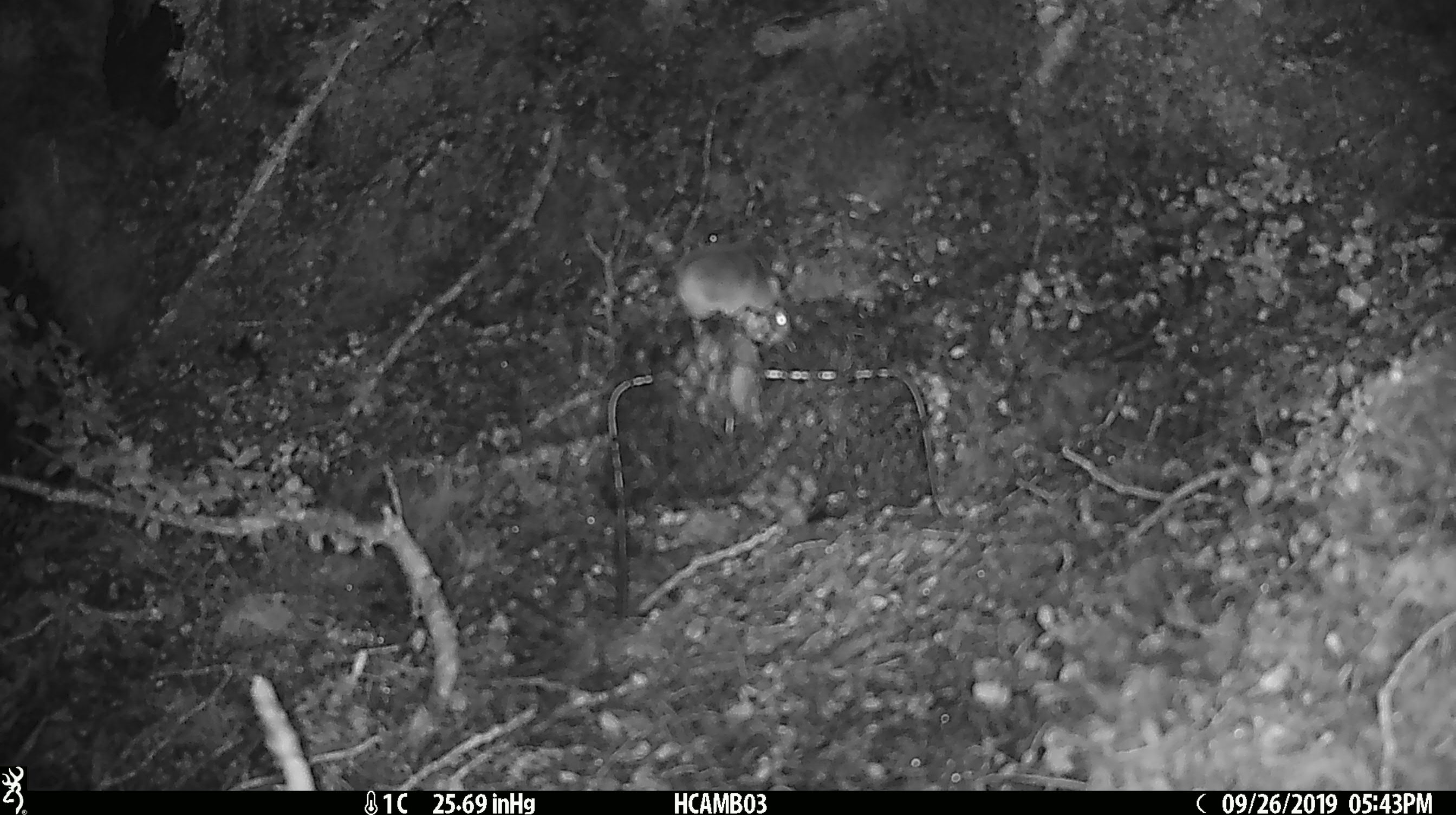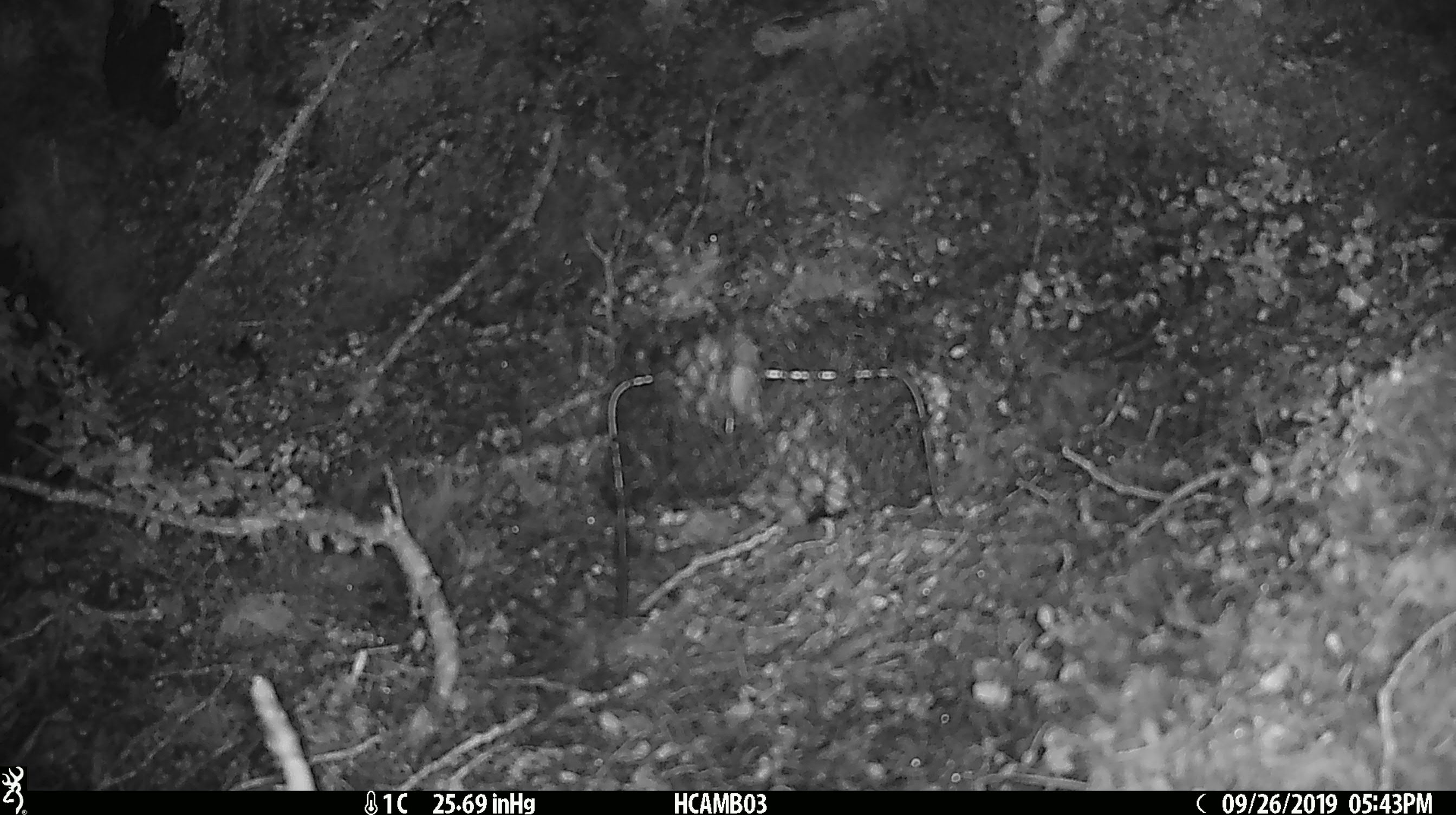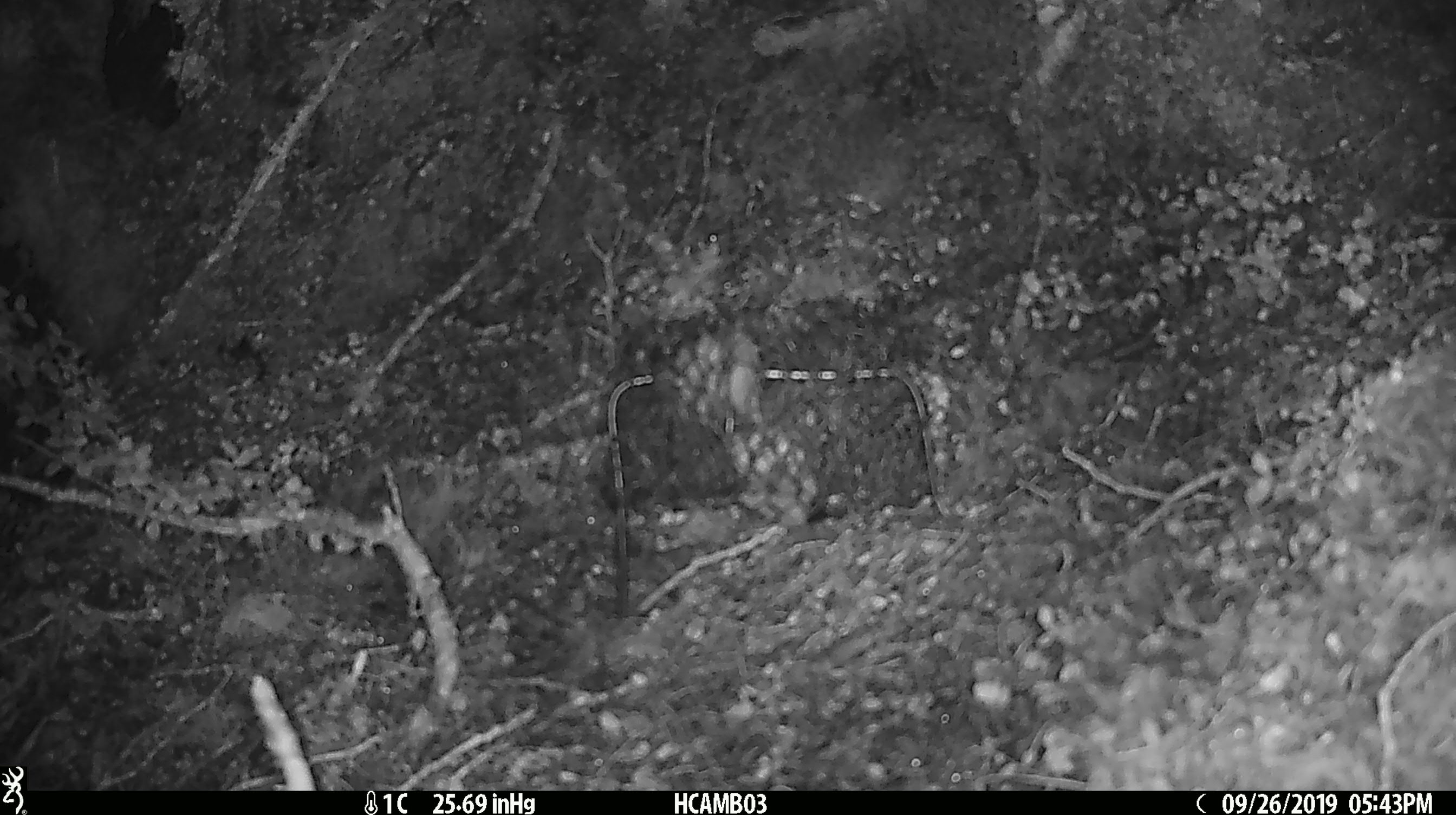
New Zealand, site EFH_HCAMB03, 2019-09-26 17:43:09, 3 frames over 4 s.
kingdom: Animalia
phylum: Chordata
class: Mammalia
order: Rodentia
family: Muridae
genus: Mus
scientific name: Mus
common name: mouse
Mouse (Mus).